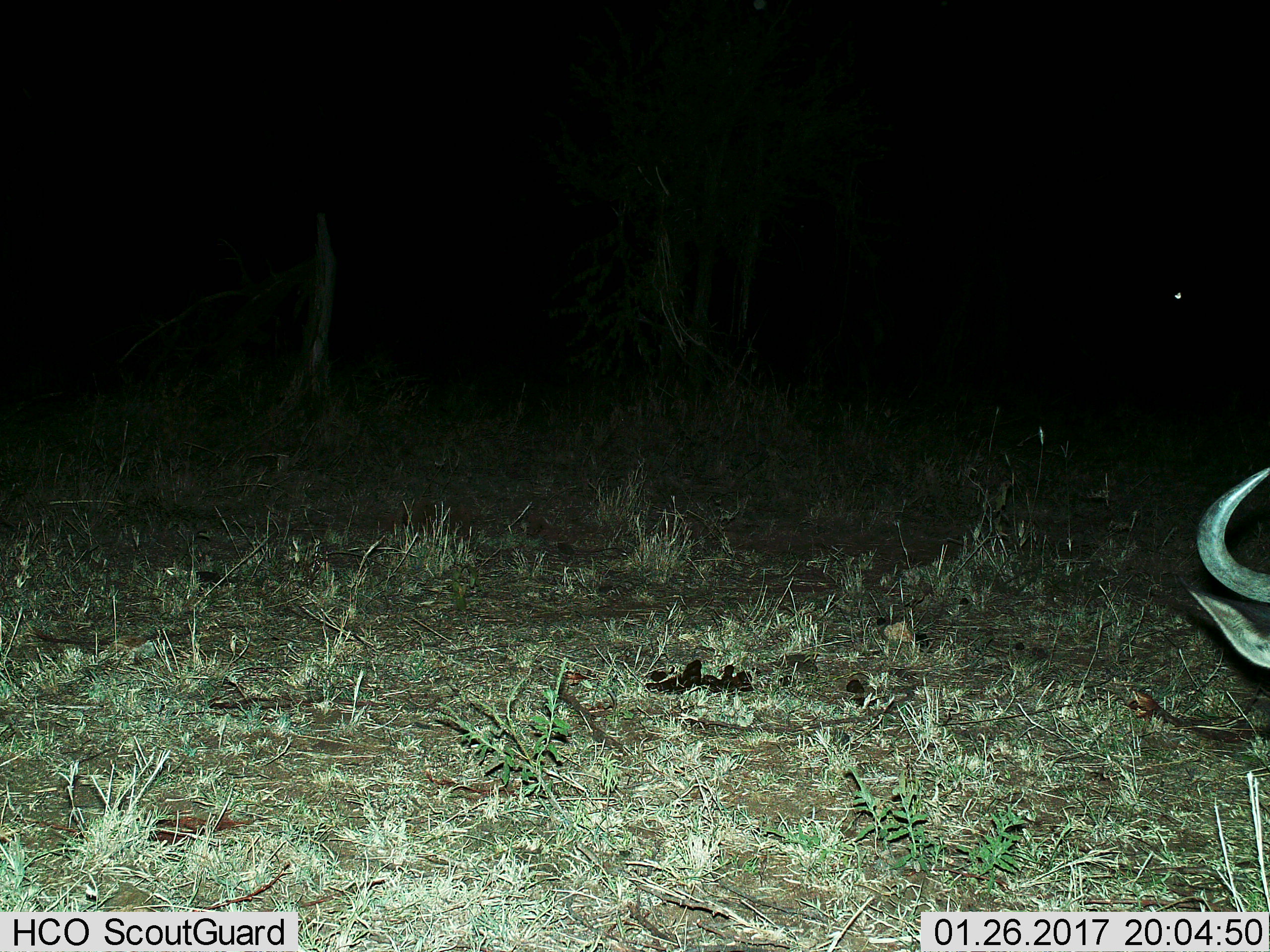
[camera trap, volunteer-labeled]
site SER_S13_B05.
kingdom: Animalia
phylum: Chordata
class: Mammalia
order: Artiodactyla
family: Bovidae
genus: Connochaetes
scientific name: Connochaetes taurinus taurinus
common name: blue wildebeest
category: wildebeestblue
Wildebeestblue (blue wildebeest) (Connochaetes taurinus taurinus), count 1. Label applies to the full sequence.